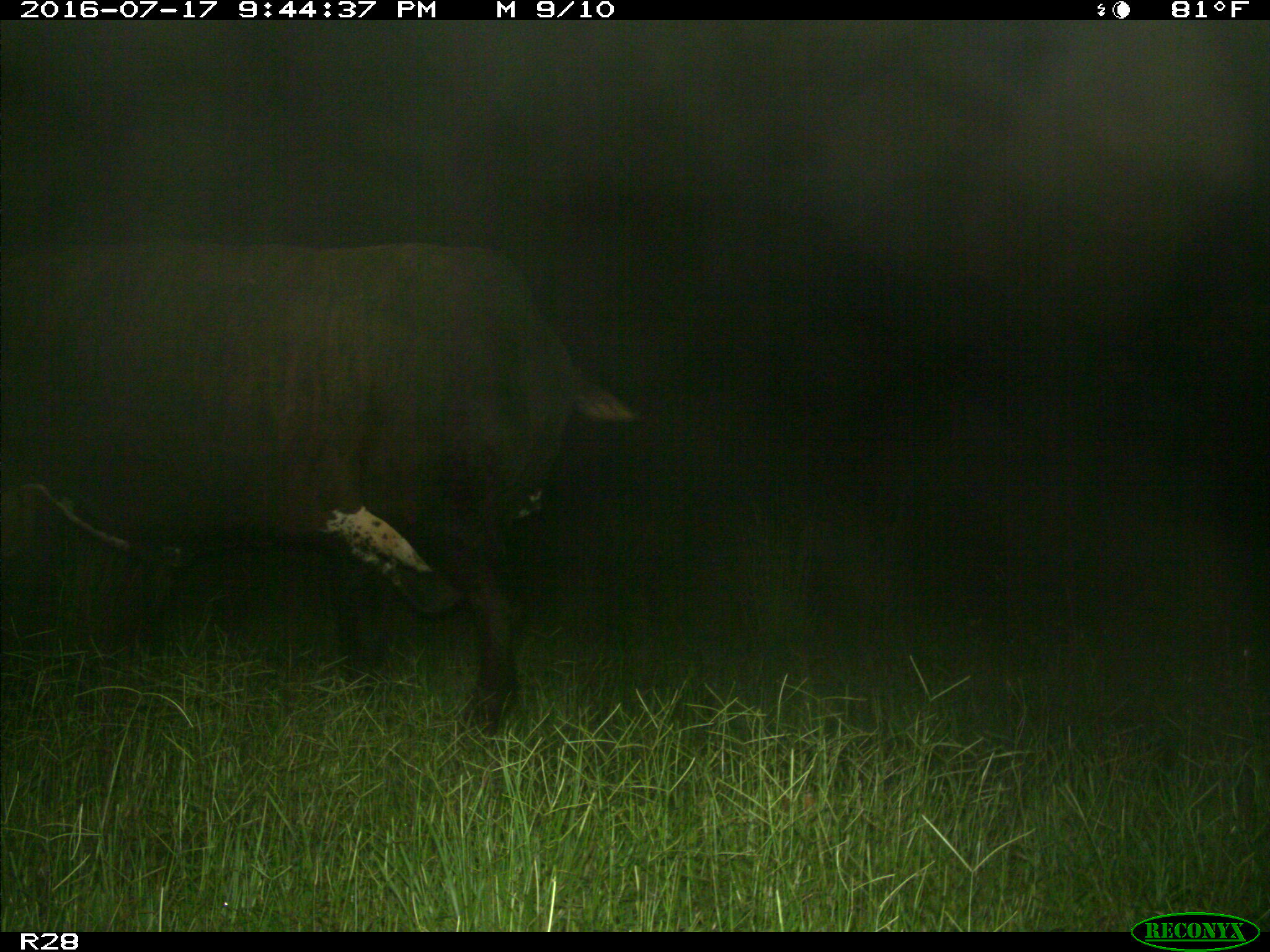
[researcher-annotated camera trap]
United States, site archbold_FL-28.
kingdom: Animalia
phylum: Chordata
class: Mammalia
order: Artiodactyla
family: Bovidae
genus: Bos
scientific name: Bos taurus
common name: domestic cow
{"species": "Bos taurus (domestic cow)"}